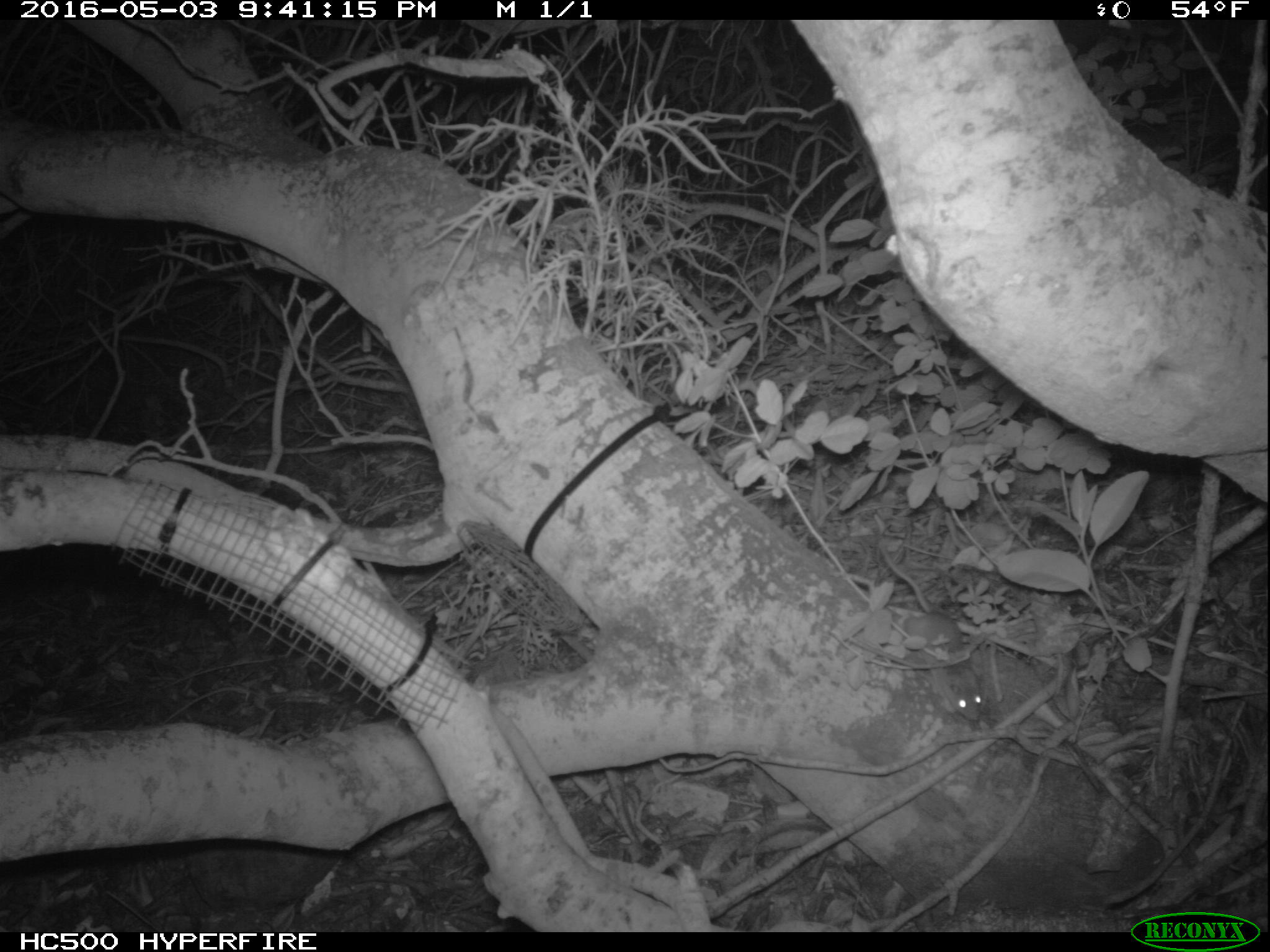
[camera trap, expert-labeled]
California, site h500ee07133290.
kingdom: Animalia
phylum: Chordata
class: Mammalia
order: Rodentia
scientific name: Rodentia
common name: rodent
Rodent (Rodentia).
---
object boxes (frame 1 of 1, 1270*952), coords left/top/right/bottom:
rodent: 900/609/982/721